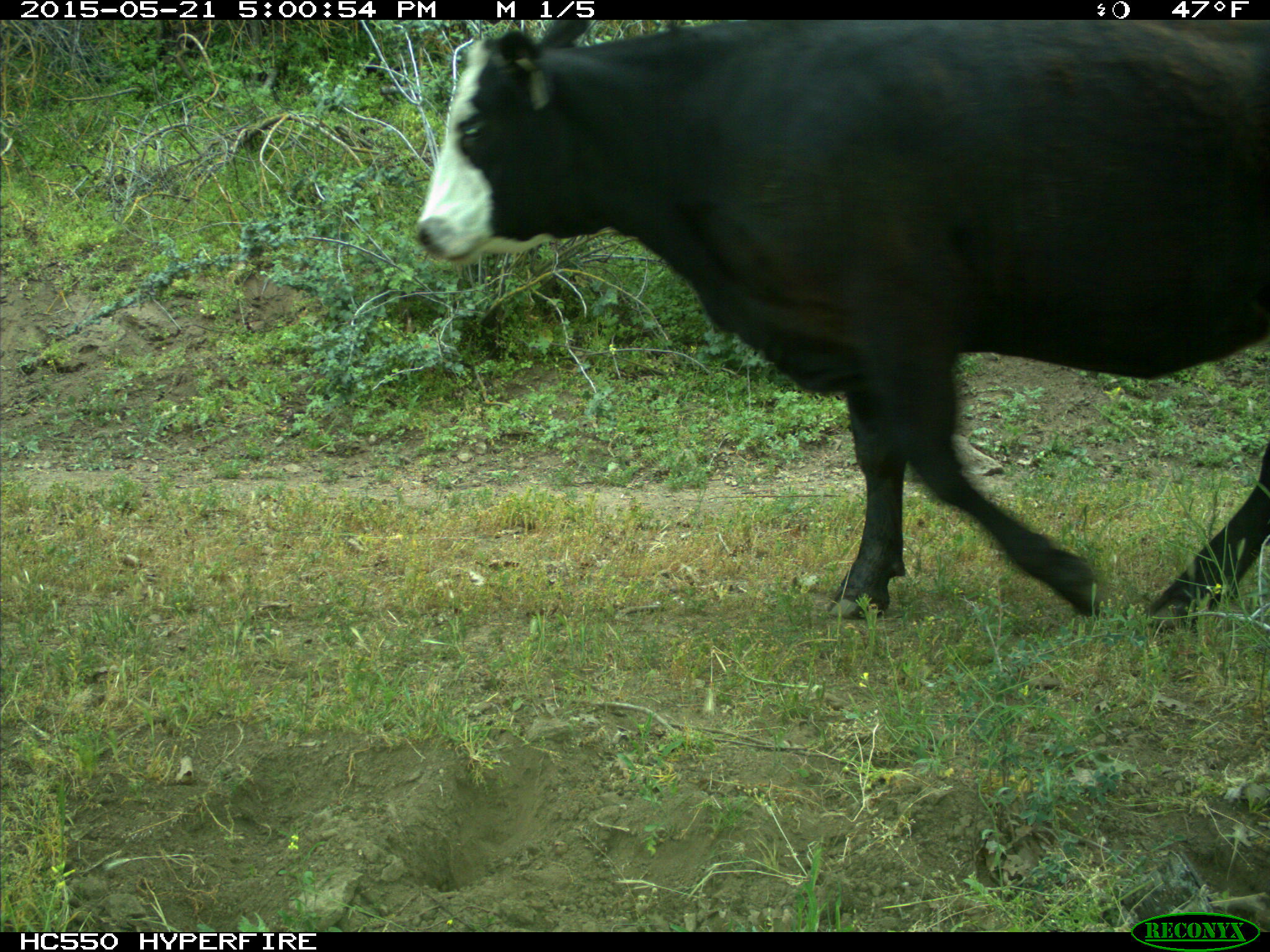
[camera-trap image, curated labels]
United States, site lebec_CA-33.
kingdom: Animalia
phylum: Chordata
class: Mammalia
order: Artiodactyla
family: Bovidae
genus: Bos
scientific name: Bos taurus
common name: domestic cow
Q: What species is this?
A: Bos taurus (domestic cow).